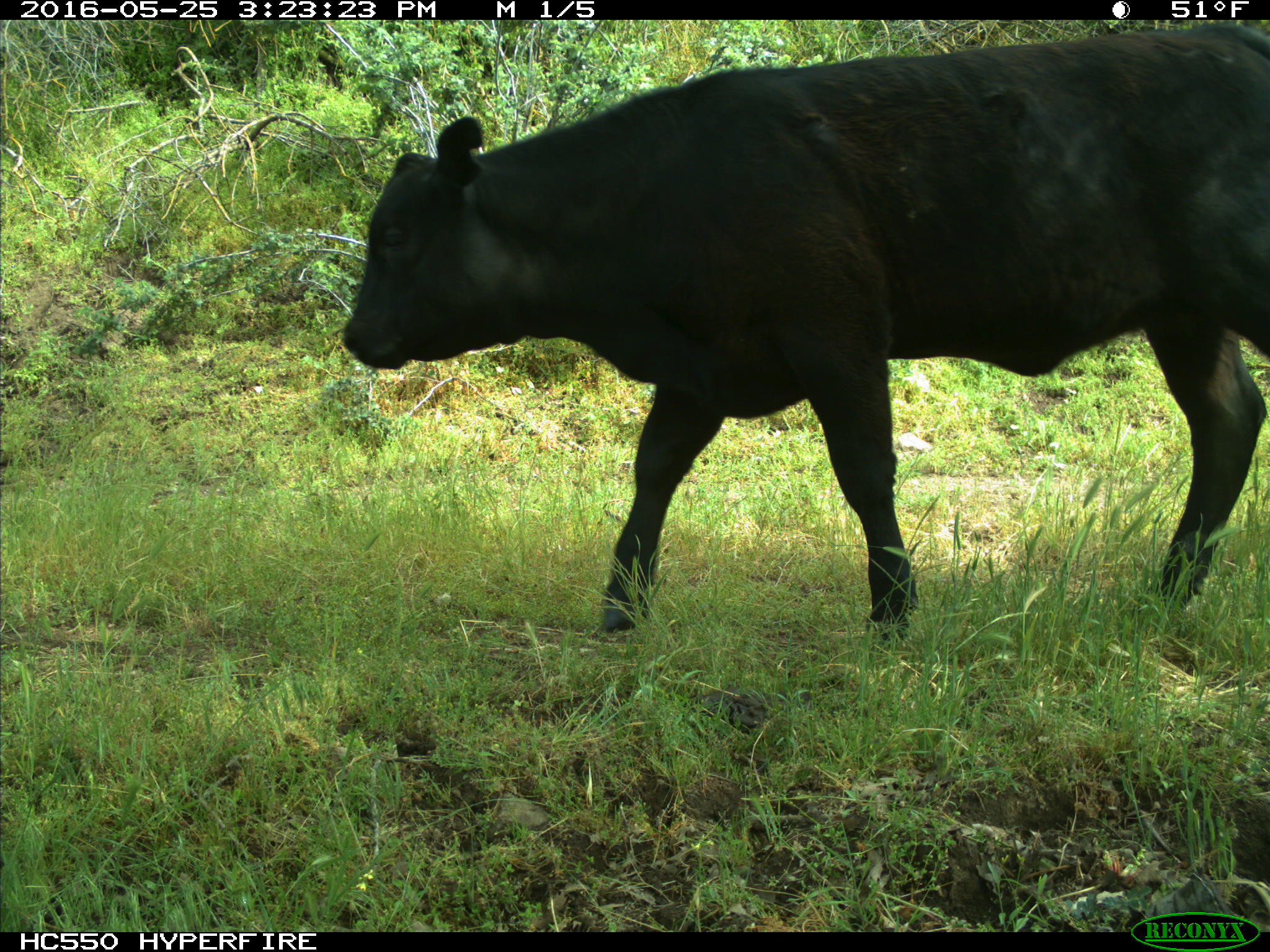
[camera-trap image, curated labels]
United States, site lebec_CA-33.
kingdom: Animalia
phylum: Chordata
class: Mammalia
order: Artiodactyla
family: Bovidae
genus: Bos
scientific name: Bos taurus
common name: domestic cow